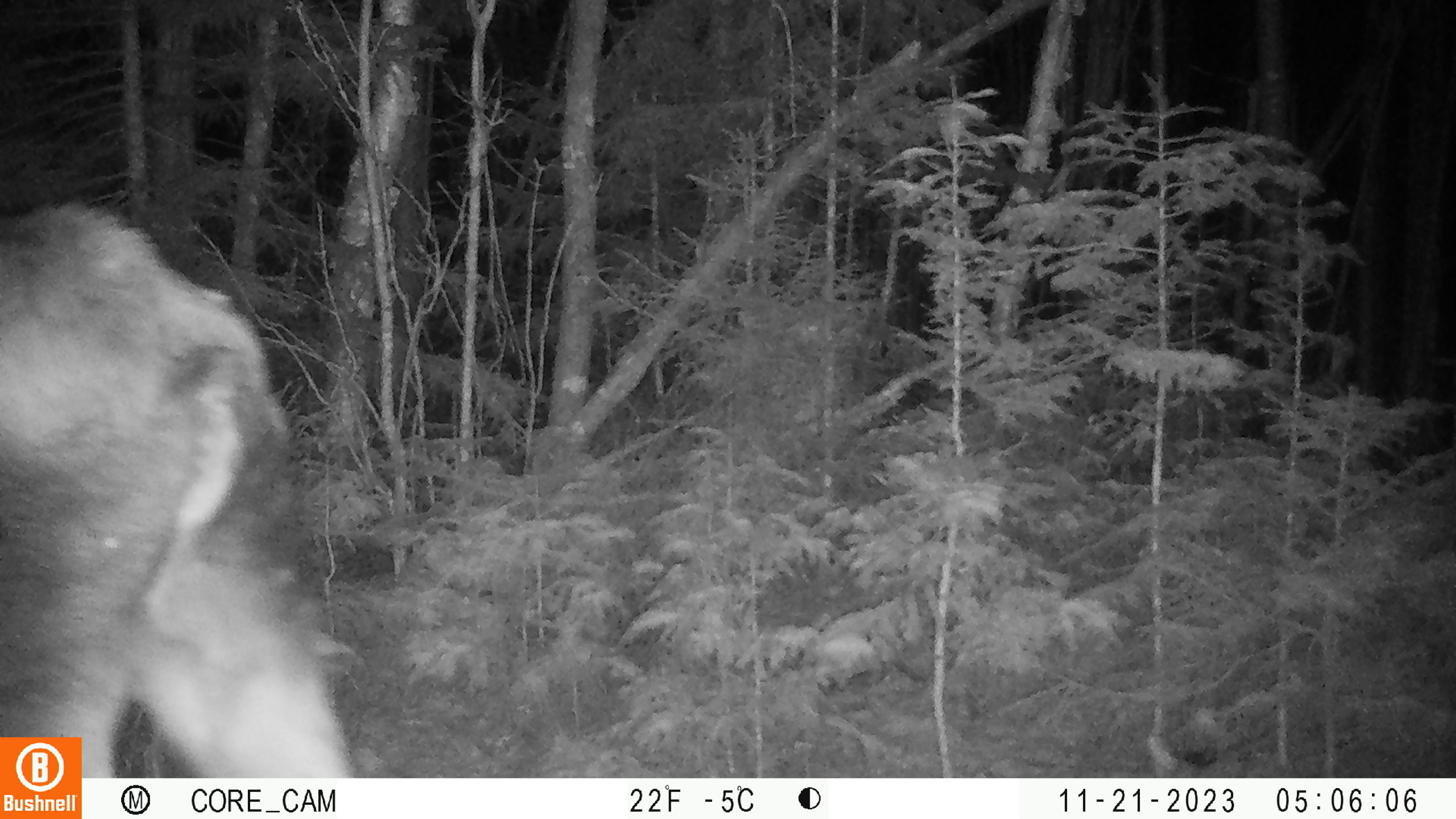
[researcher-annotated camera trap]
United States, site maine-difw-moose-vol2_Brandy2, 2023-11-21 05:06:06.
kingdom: Animalia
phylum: Chordata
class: Mammalia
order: Artiodactyla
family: Cervidae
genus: Alces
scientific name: Alces alces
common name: moose